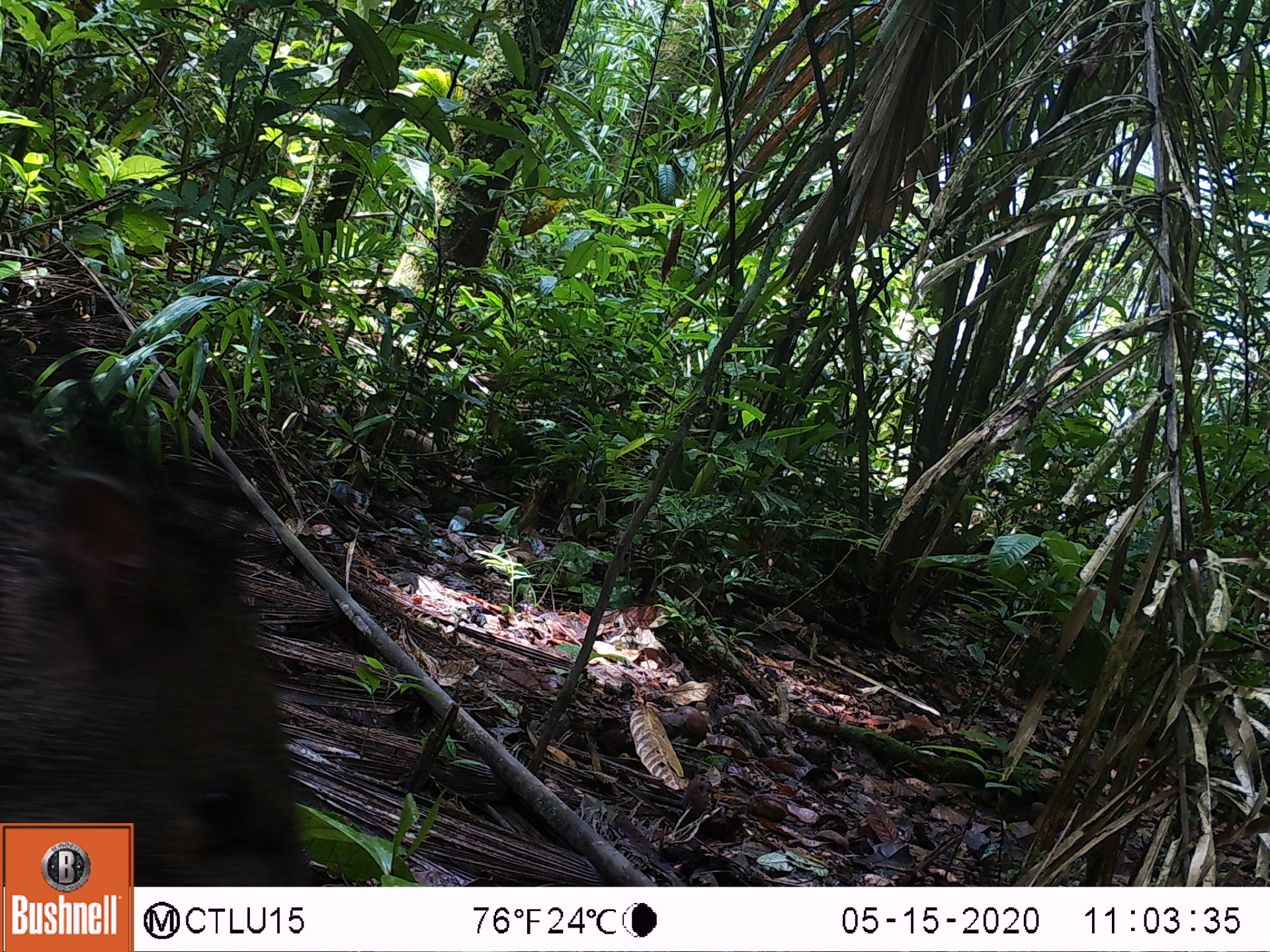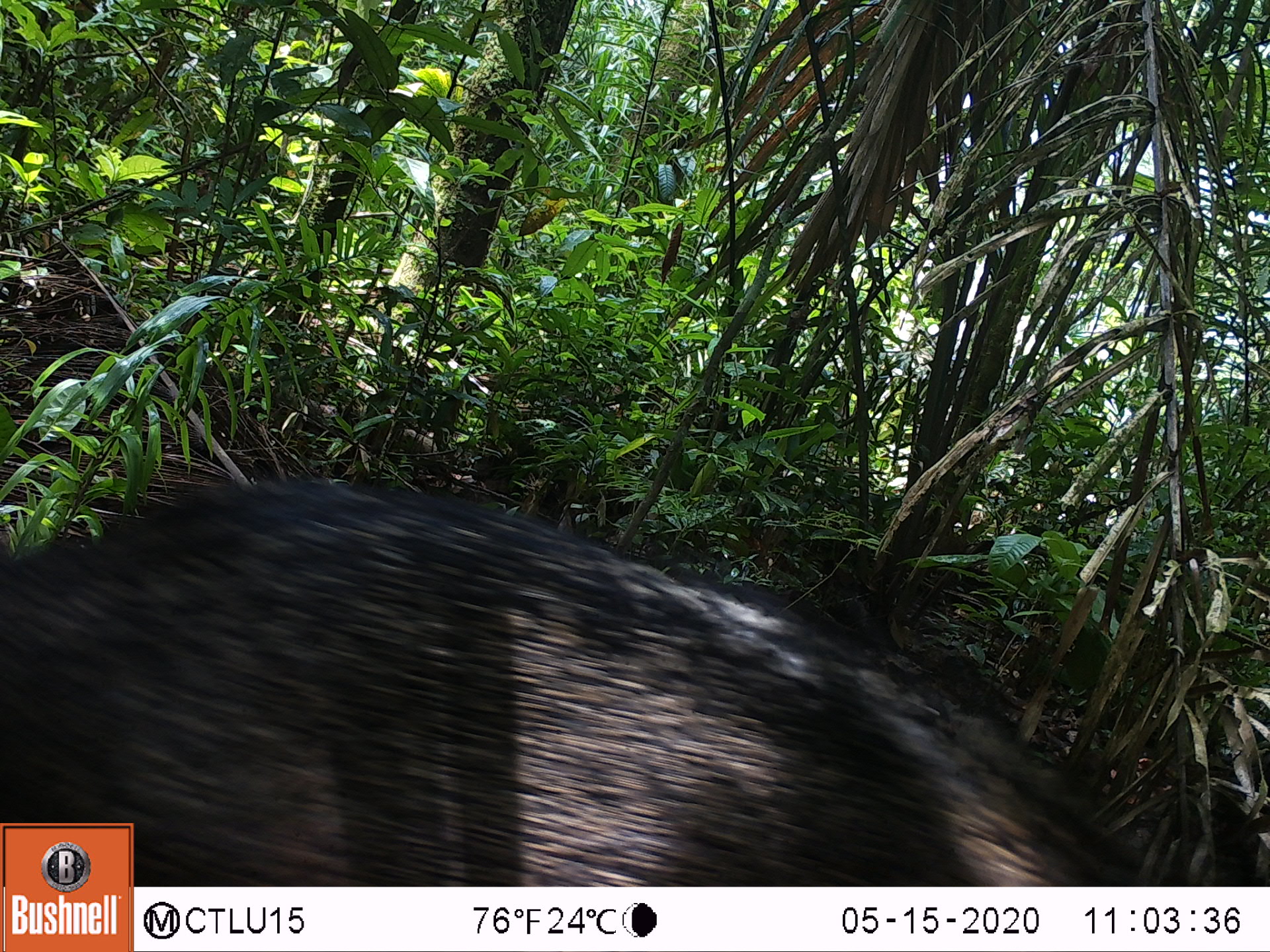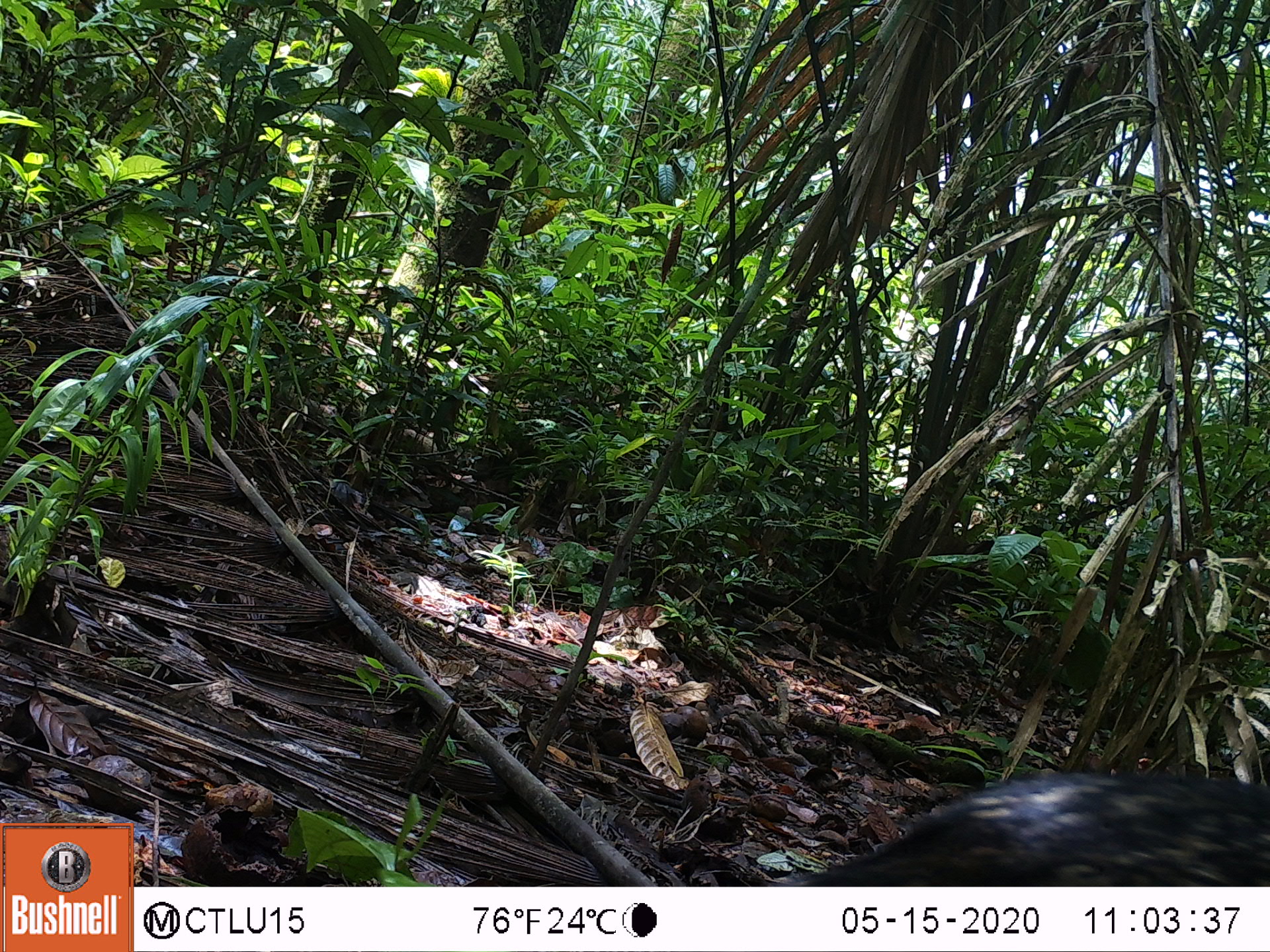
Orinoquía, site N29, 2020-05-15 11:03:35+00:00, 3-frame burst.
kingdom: Animalia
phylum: Chordata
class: Mammalia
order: Artiodactyla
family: Tayassuidae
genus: Pecari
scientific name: Pecari tajacu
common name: collared peccary